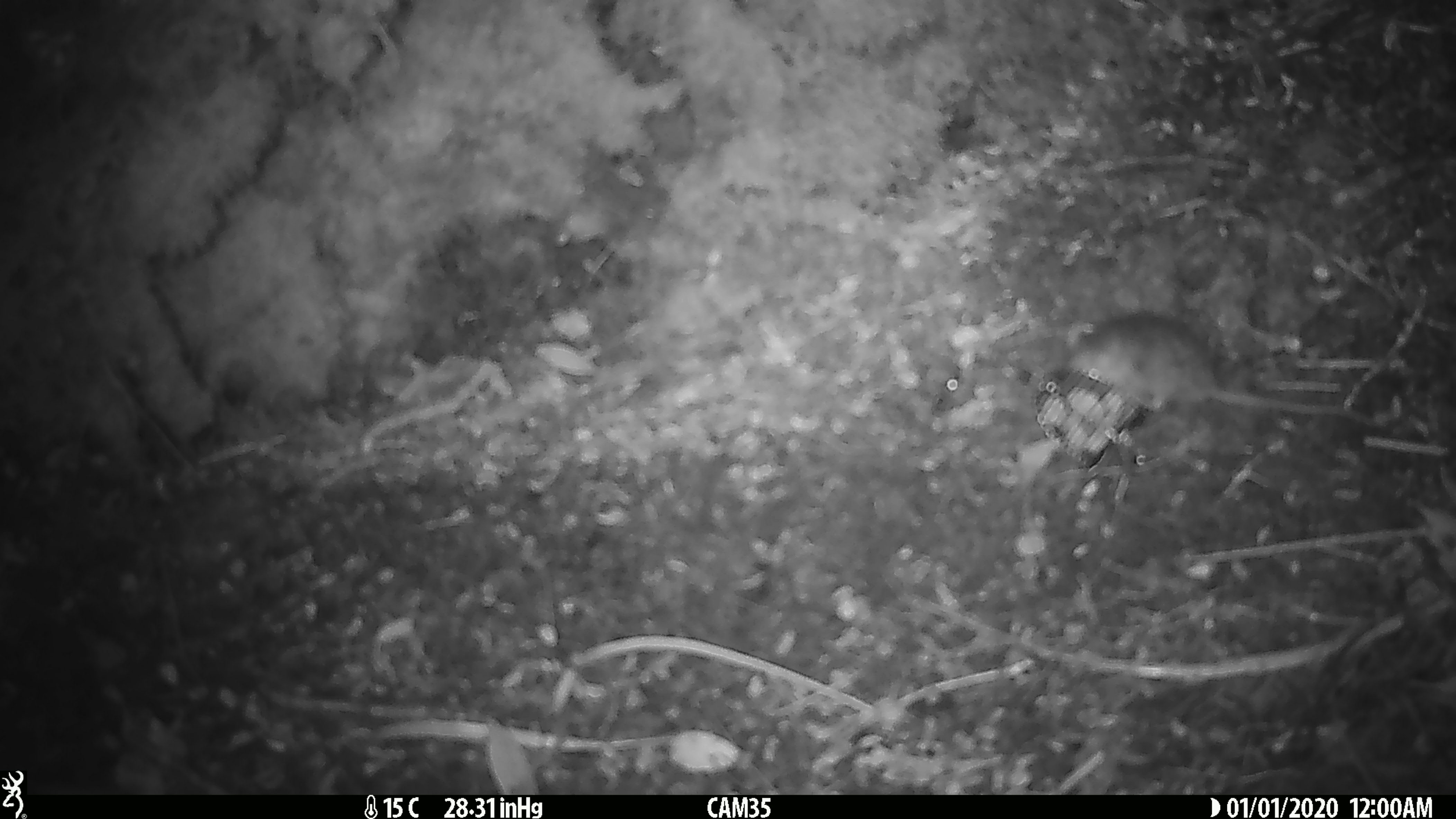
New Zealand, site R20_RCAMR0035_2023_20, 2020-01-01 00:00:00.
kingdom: Animalia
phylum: Chordata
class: Mammalia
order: Rodentia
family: Muridae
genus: Mus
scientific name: Mus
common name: mouse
Mouse (Mus).